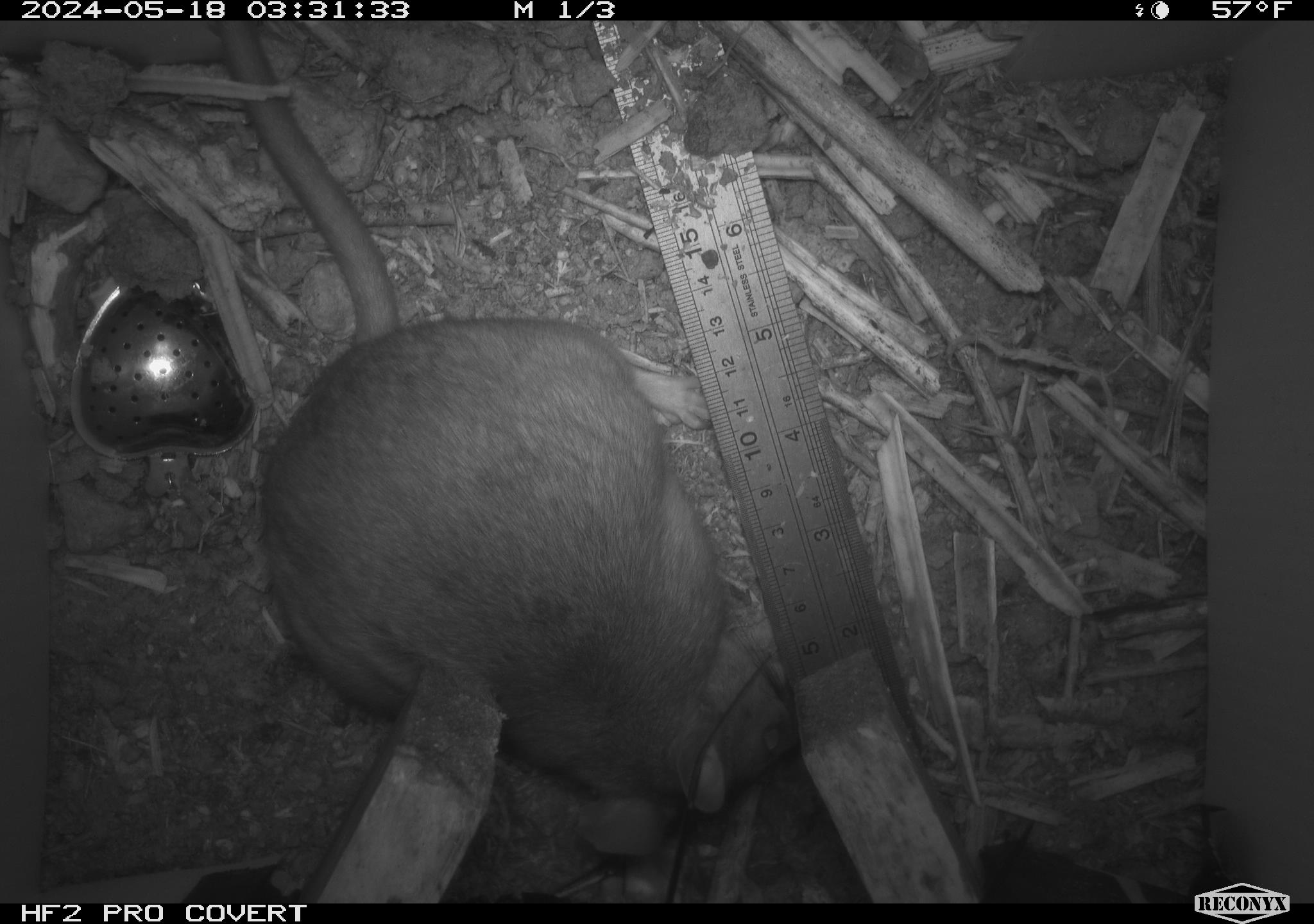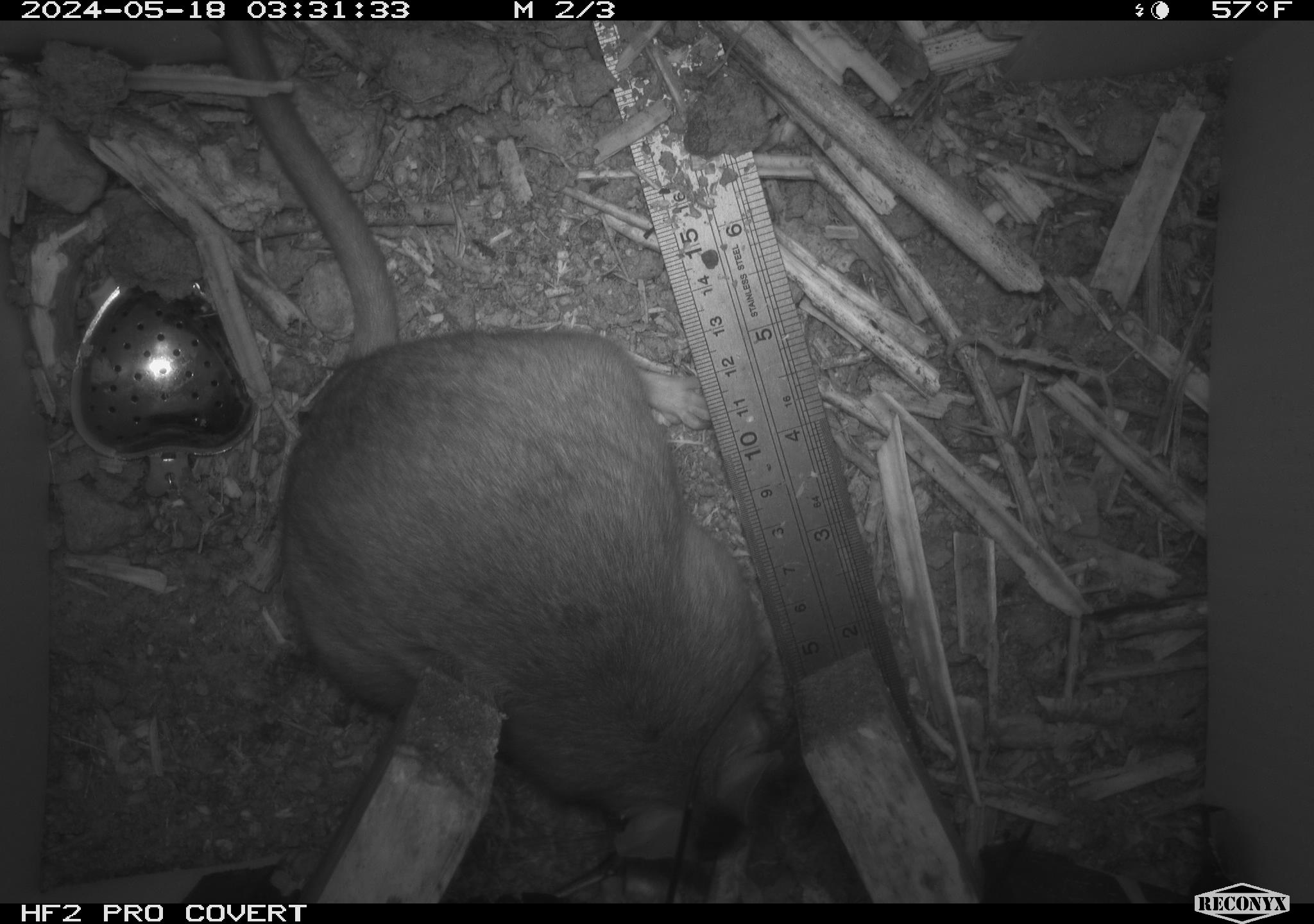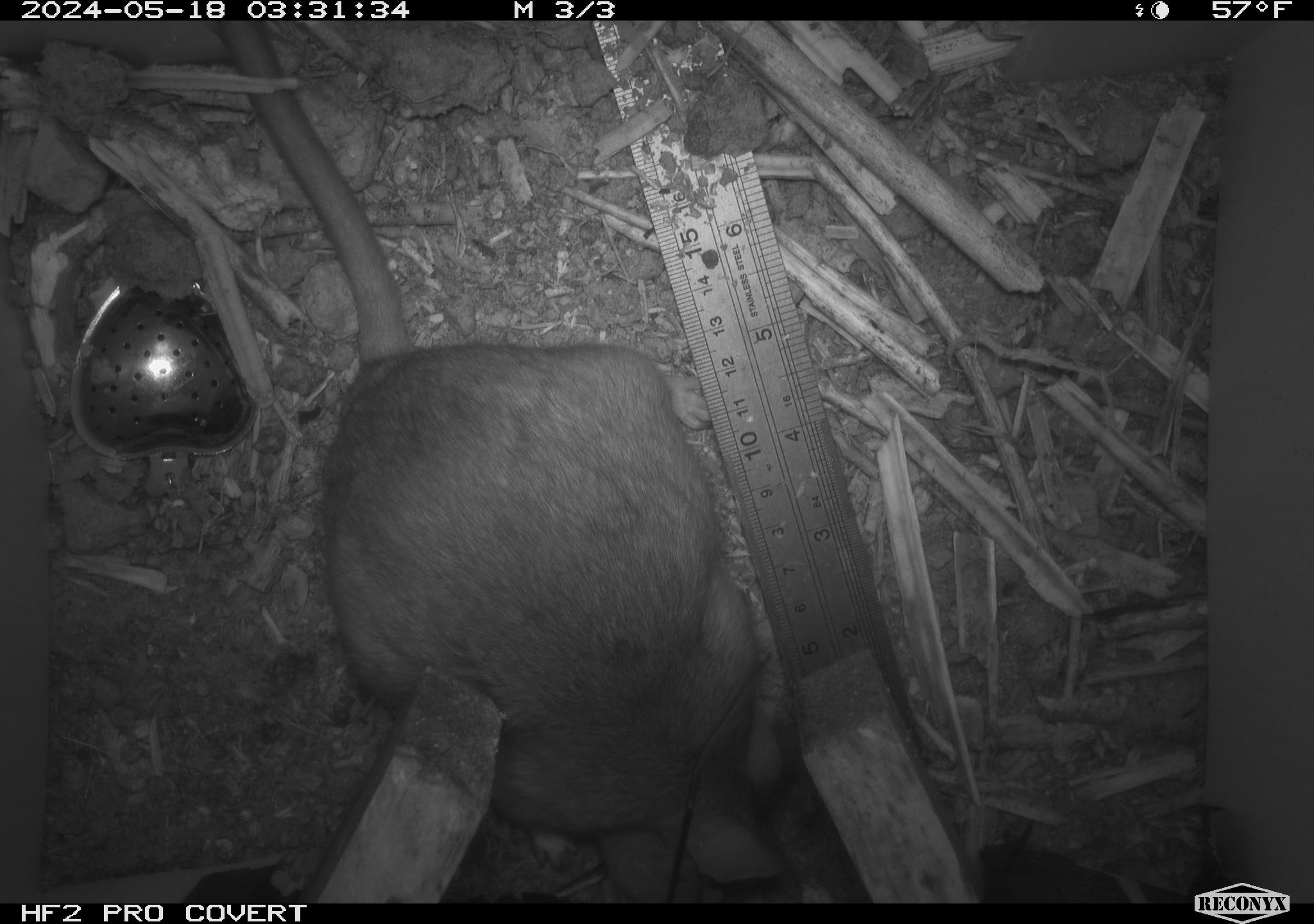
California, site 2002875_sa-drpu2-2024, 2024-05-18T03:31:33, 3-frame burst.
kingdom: Animalia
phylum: Chordata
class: Mammalia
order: Rodentia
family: Cricetidae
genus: Neotoma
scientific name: Neotoma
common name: pack rat or woodrat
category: neotoma species